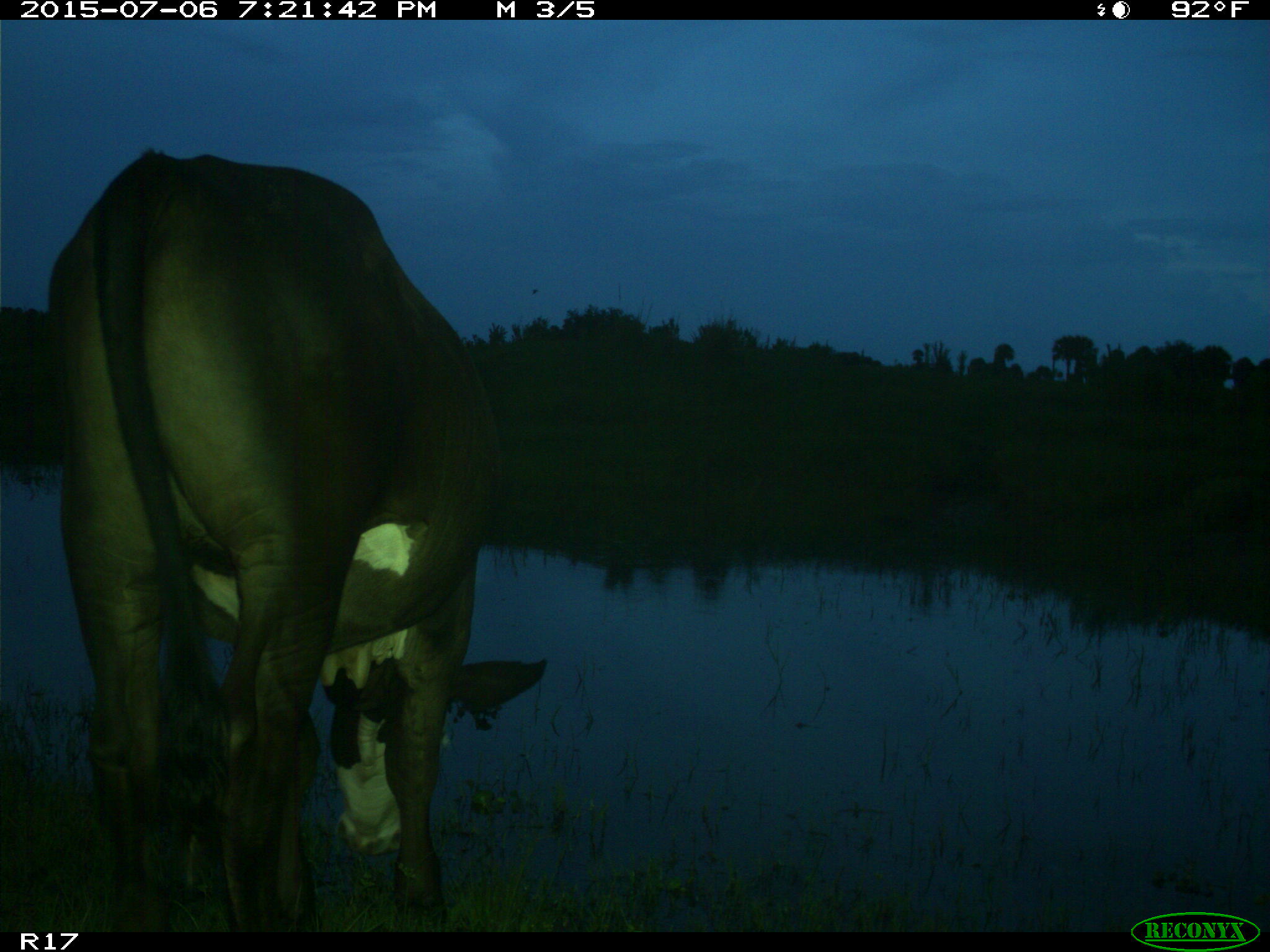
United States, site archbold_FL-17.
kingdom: Animalia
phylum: Chordata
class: Mammalia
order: Artiodactyla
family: Bovidae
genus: Bos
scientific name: Bos taurus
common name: domestic cow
Bos taurus (domestic cow).